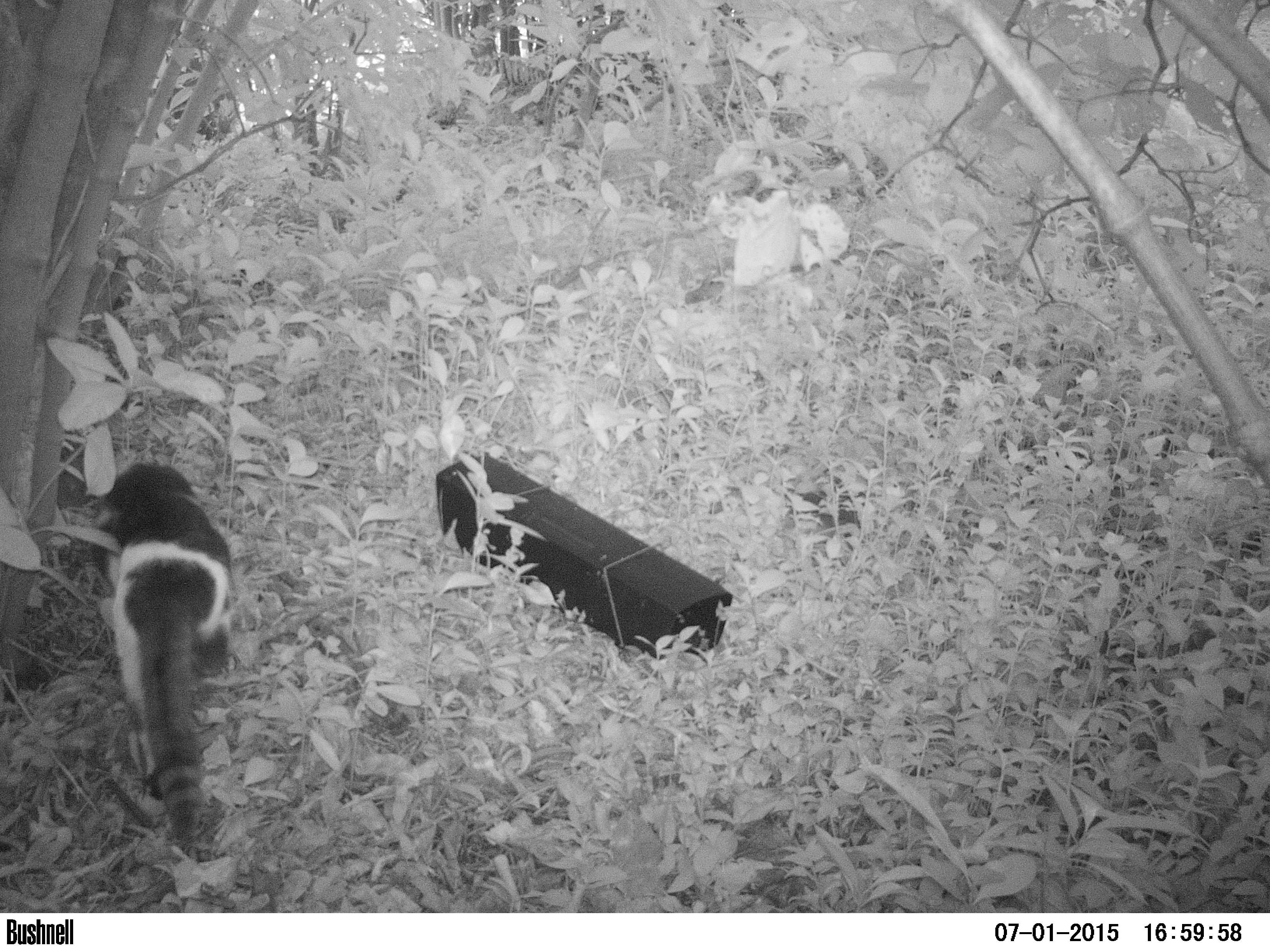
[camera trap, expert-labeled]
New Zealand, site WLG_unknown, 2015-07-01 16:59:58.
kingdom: Animalia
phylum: Chordata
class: Mammalia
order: Carnivora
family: Felidae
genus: Felis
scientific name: Felis catus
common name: domestic cat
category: cat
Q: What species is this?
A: Cat (domestic cat) (Felis catus).